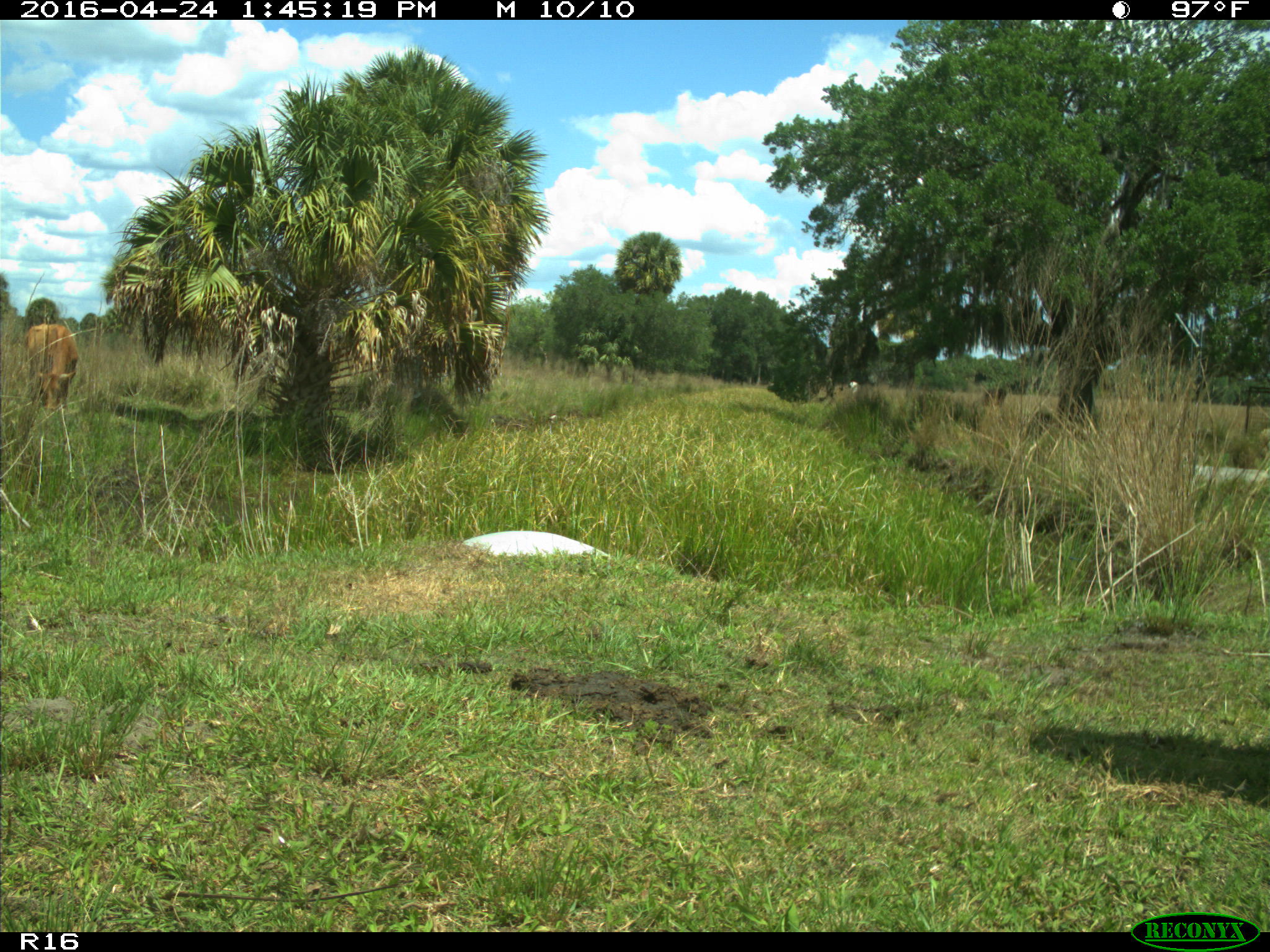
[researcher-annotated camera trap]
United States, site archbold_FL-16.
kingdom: Animalia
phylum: Chordata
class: Mammalia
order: Artiodactyla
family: Bovidae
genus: Bos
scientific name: Bos taurus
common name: domestic cow